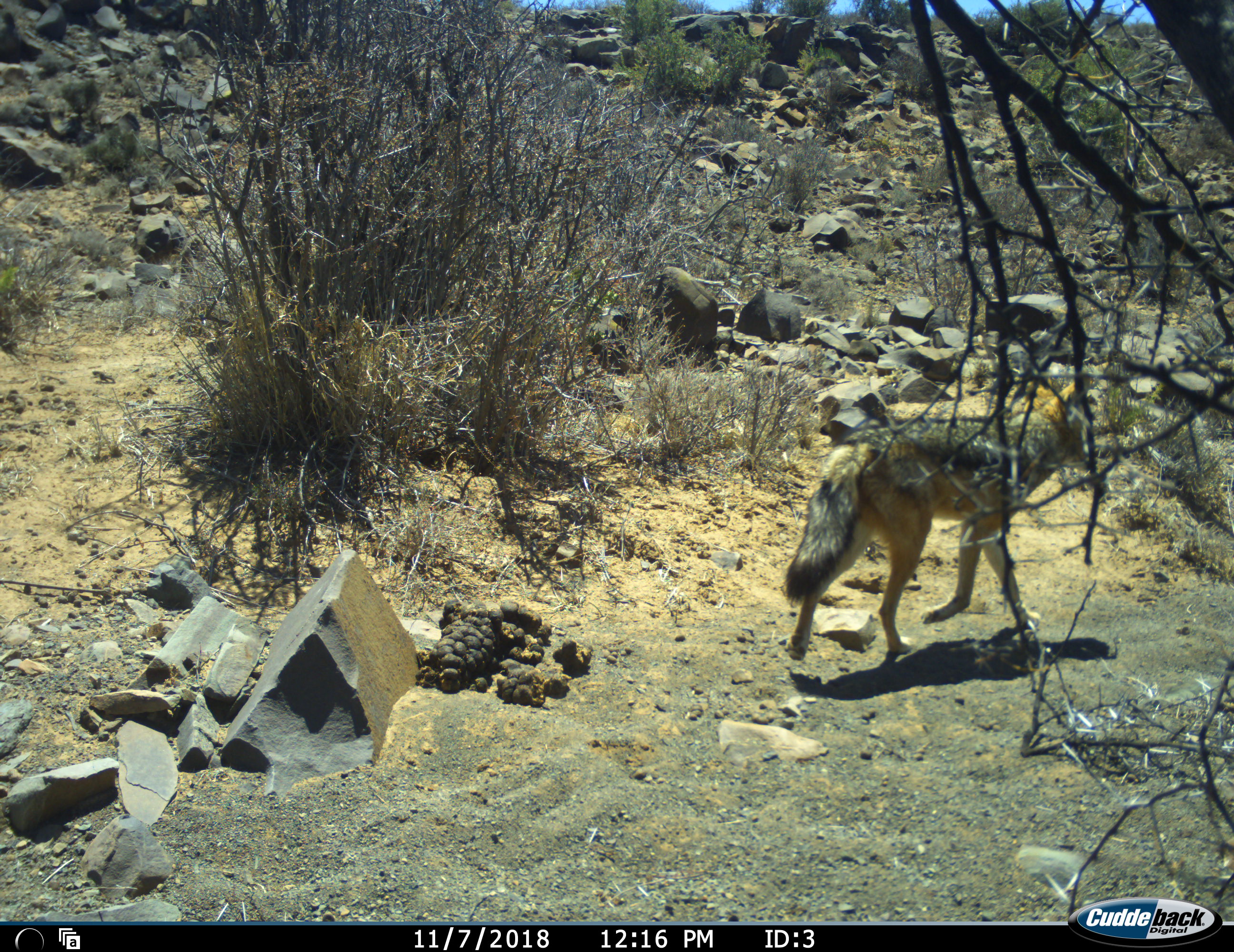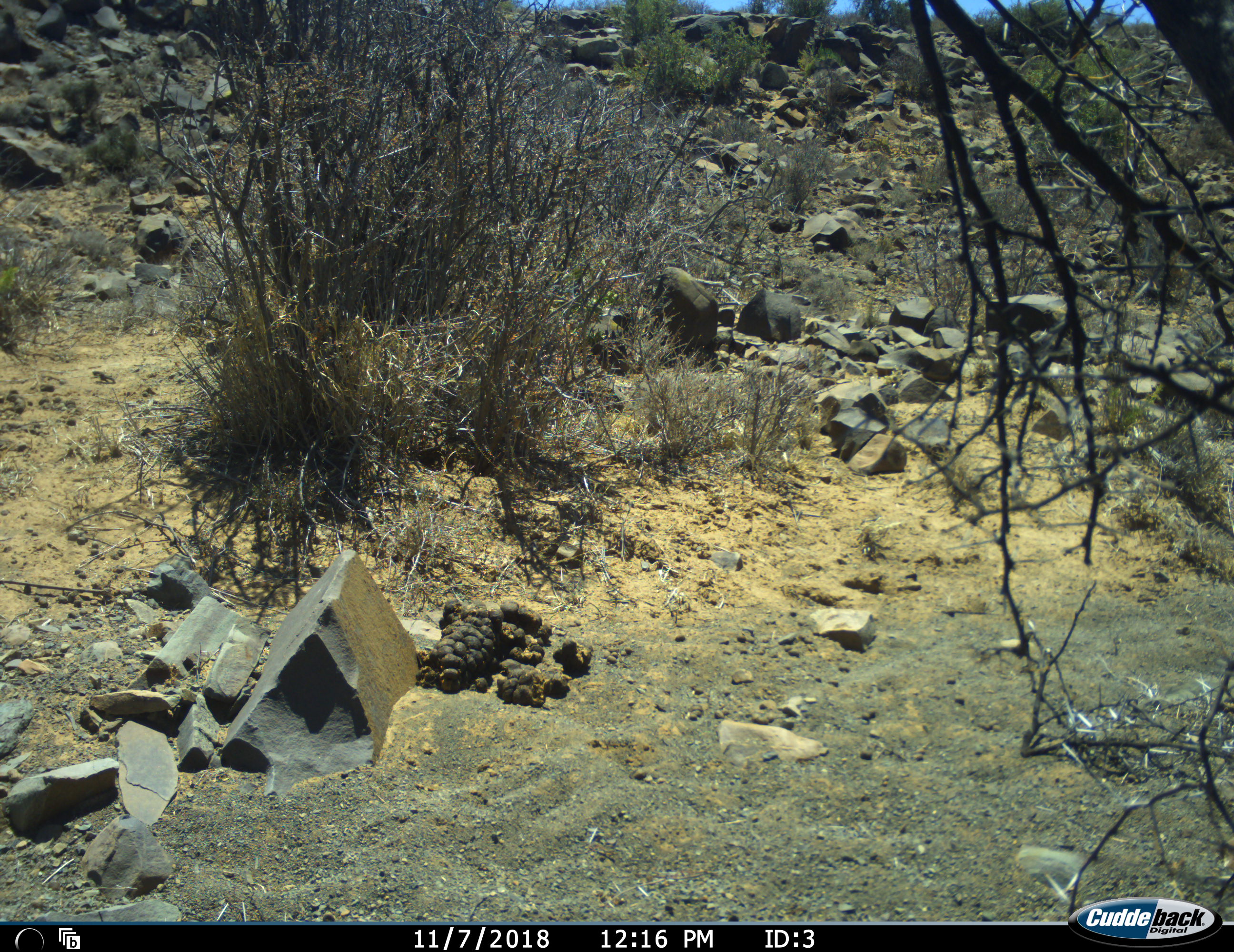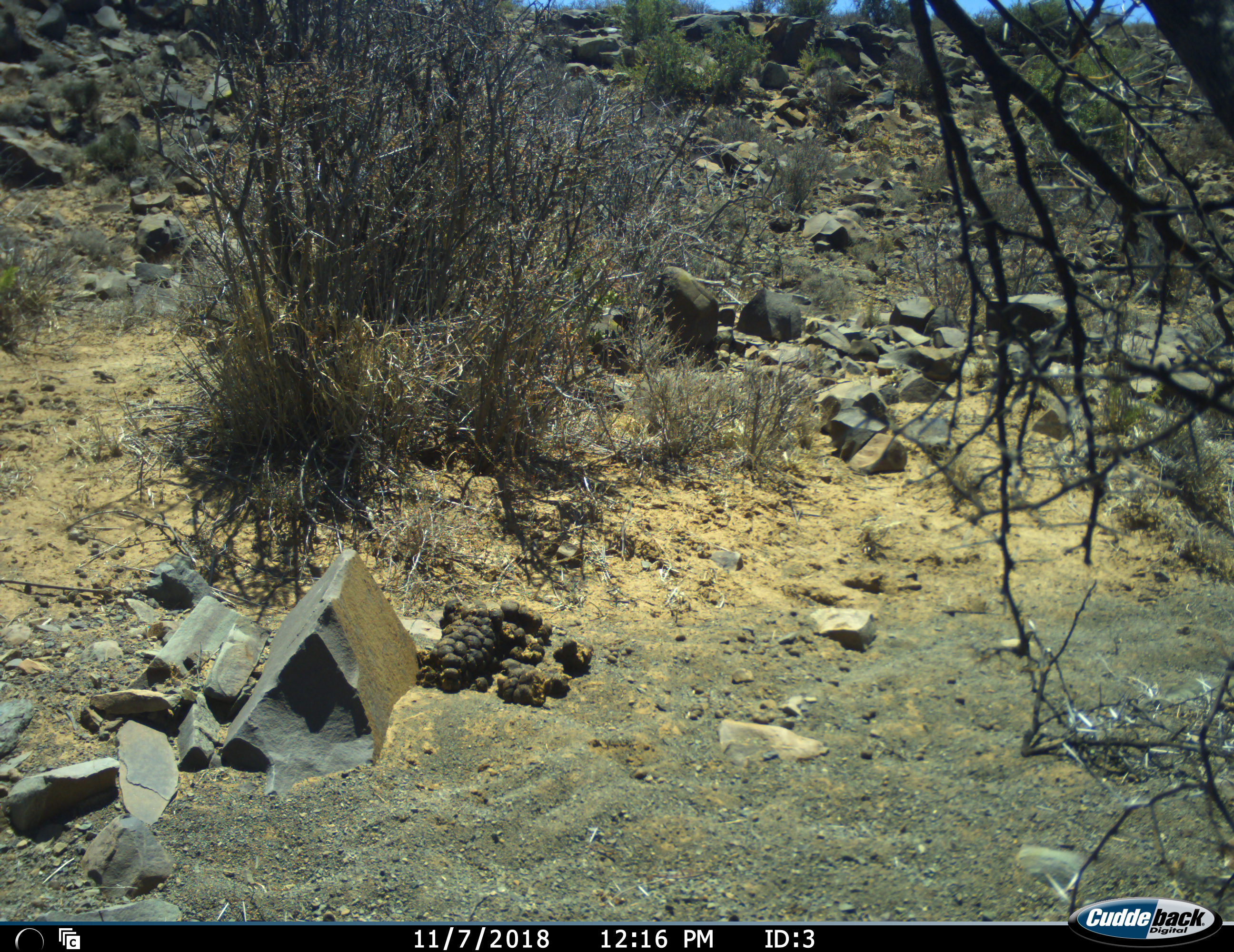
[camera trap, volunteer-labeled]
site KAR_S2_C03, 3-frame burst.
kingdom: Animalia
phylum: Chordata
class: Mammalia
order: Carnivora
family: Canidae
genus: Lupulella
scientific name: Lupulella mesomelas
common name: black-backed jackal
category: jackalblackbacked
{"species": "jackalblackbacked (black-backed jackal) (Lupulella mesomelas)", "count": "1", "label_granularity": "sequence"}